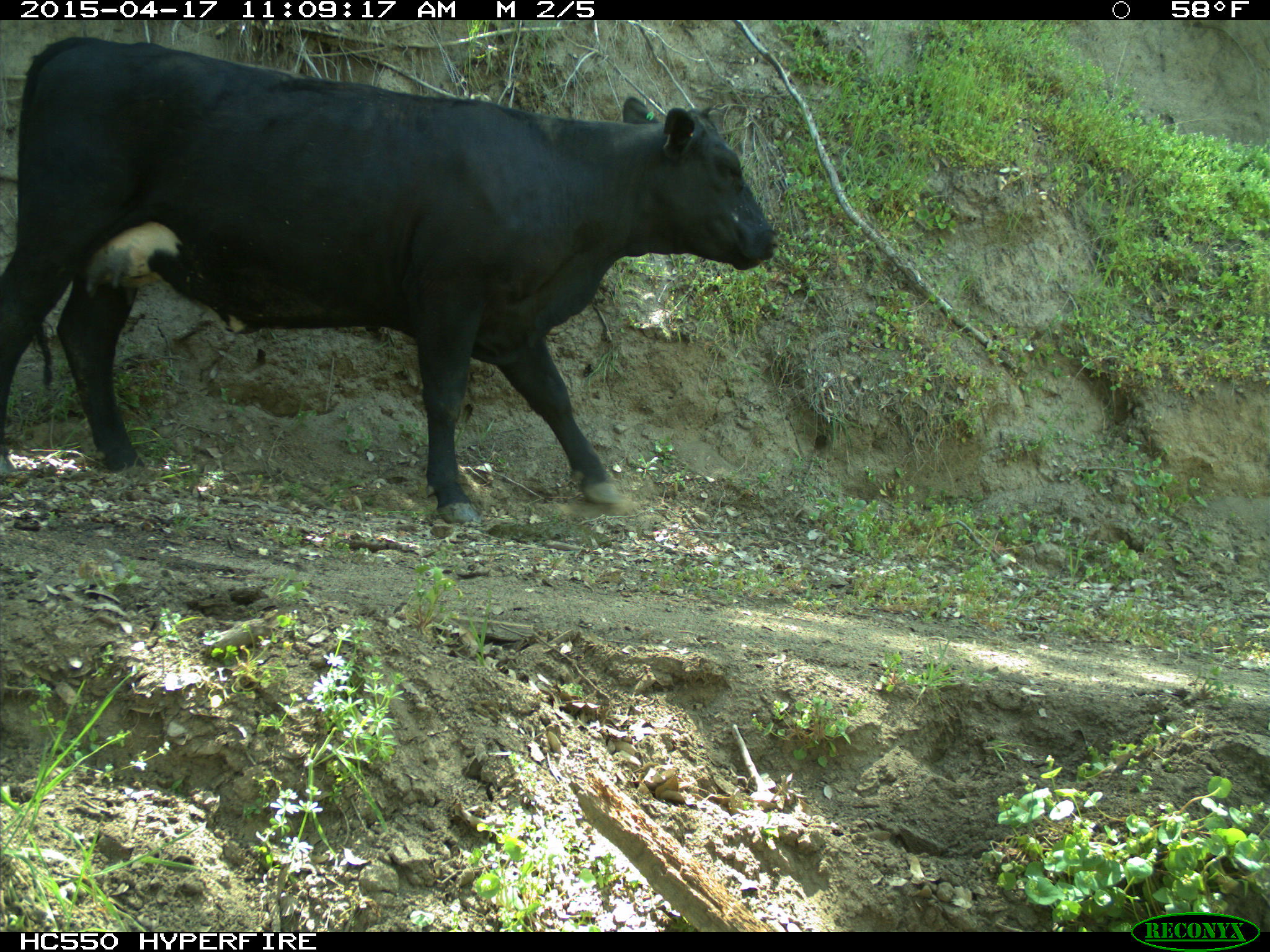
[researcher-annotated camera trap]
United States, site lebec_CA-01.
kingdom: Animalia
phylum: Chordata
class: Mammalia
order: Artiodactyla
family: Bovidae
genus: Bos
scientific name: Bos taurus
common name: domestic cow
Bos taurus (domestic cow).